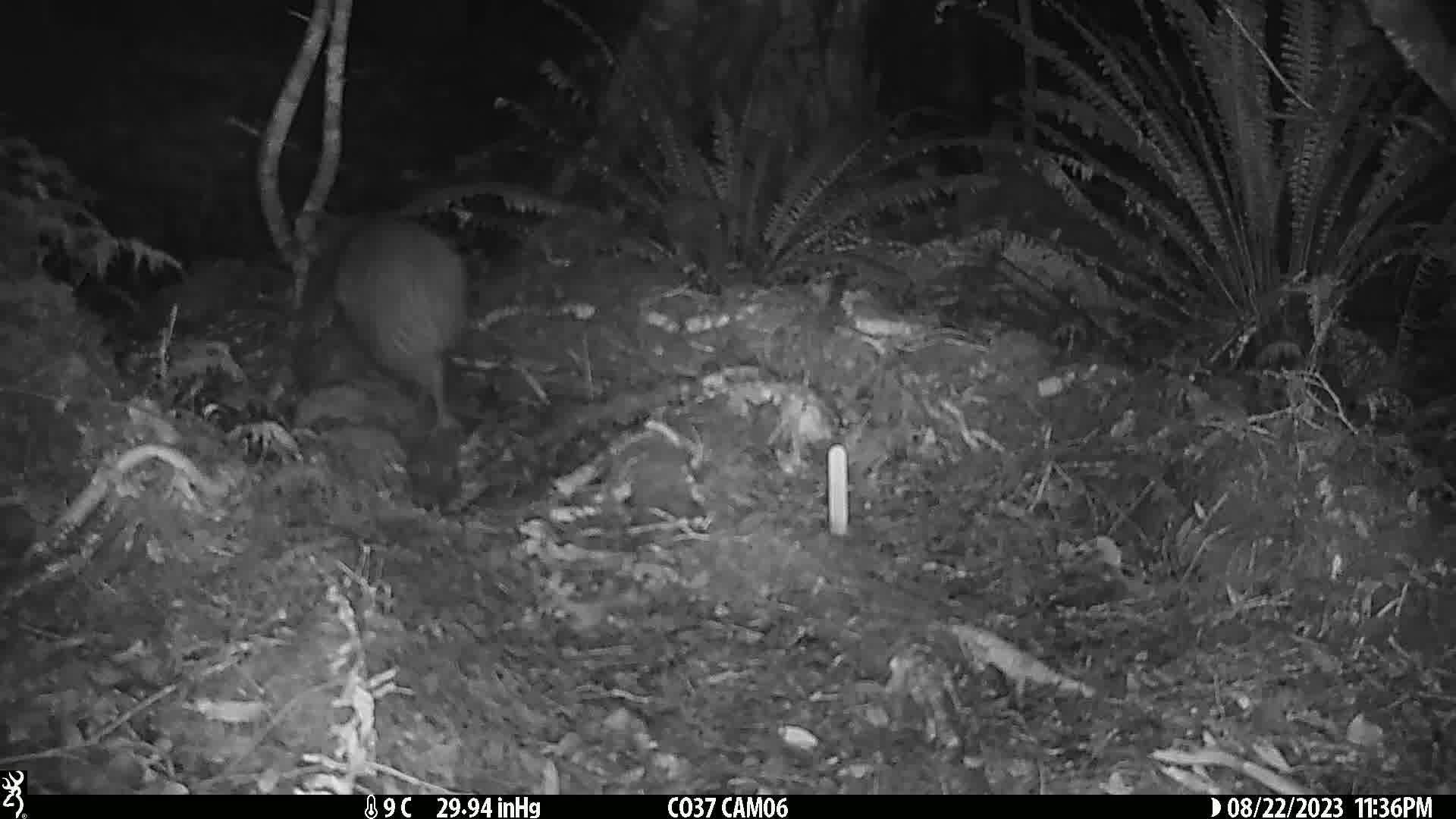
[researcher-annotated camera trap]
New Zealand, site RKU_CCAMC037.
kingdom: Animalia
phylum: Chordata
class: Aves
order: Apterygiformes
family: Apterygidae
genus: Apteryx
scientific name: Apteryx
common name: kiwi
Kiwi (Apteryx).